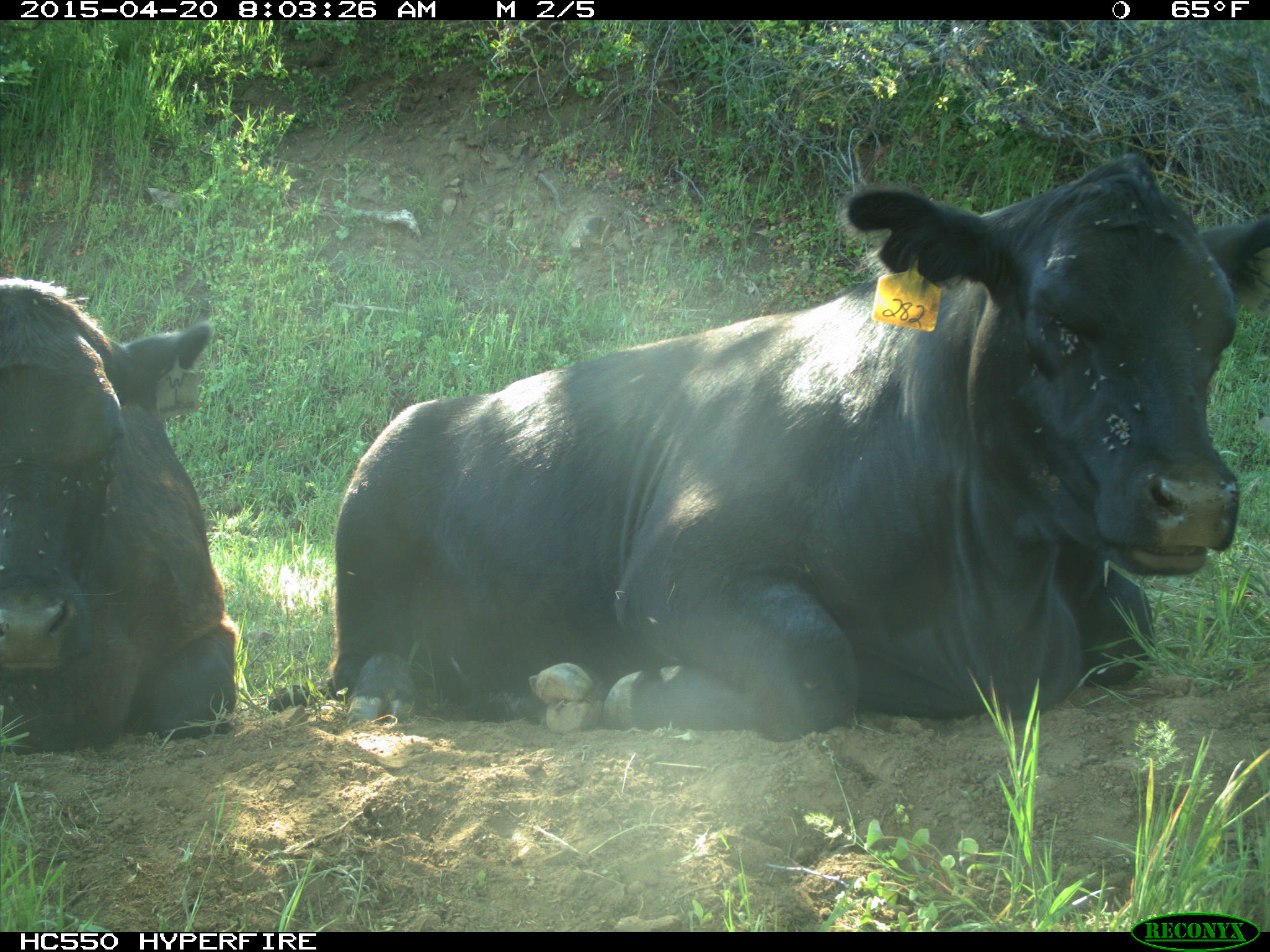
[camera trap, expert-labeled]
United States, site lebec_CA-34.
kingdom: Animalia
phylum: Chordata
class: Mammalia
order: Artiodactyla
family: Bovidae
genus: Bos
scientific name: Bos taurus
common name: domestic cow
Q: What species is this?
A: Bos taurus (domestic cow).